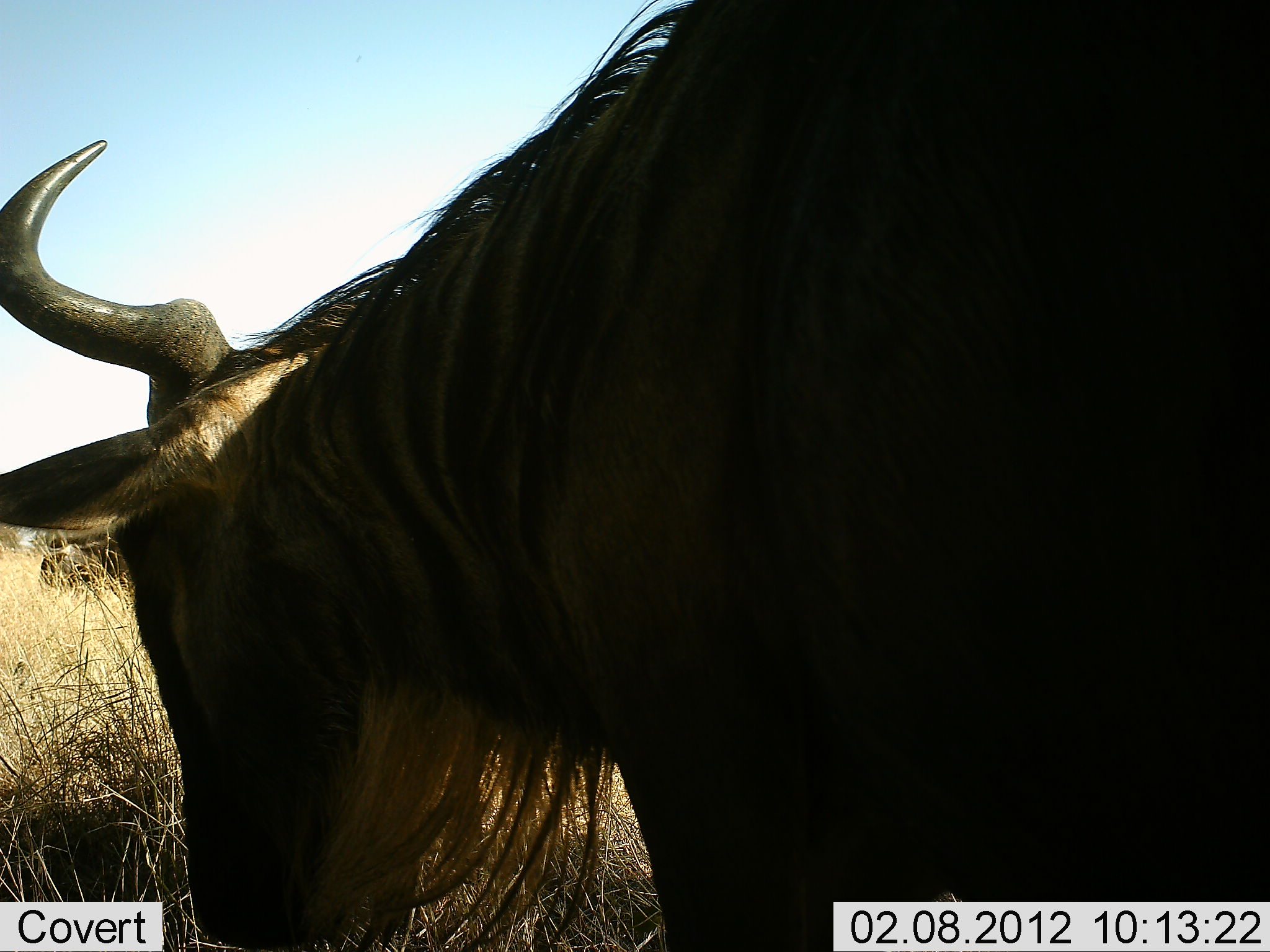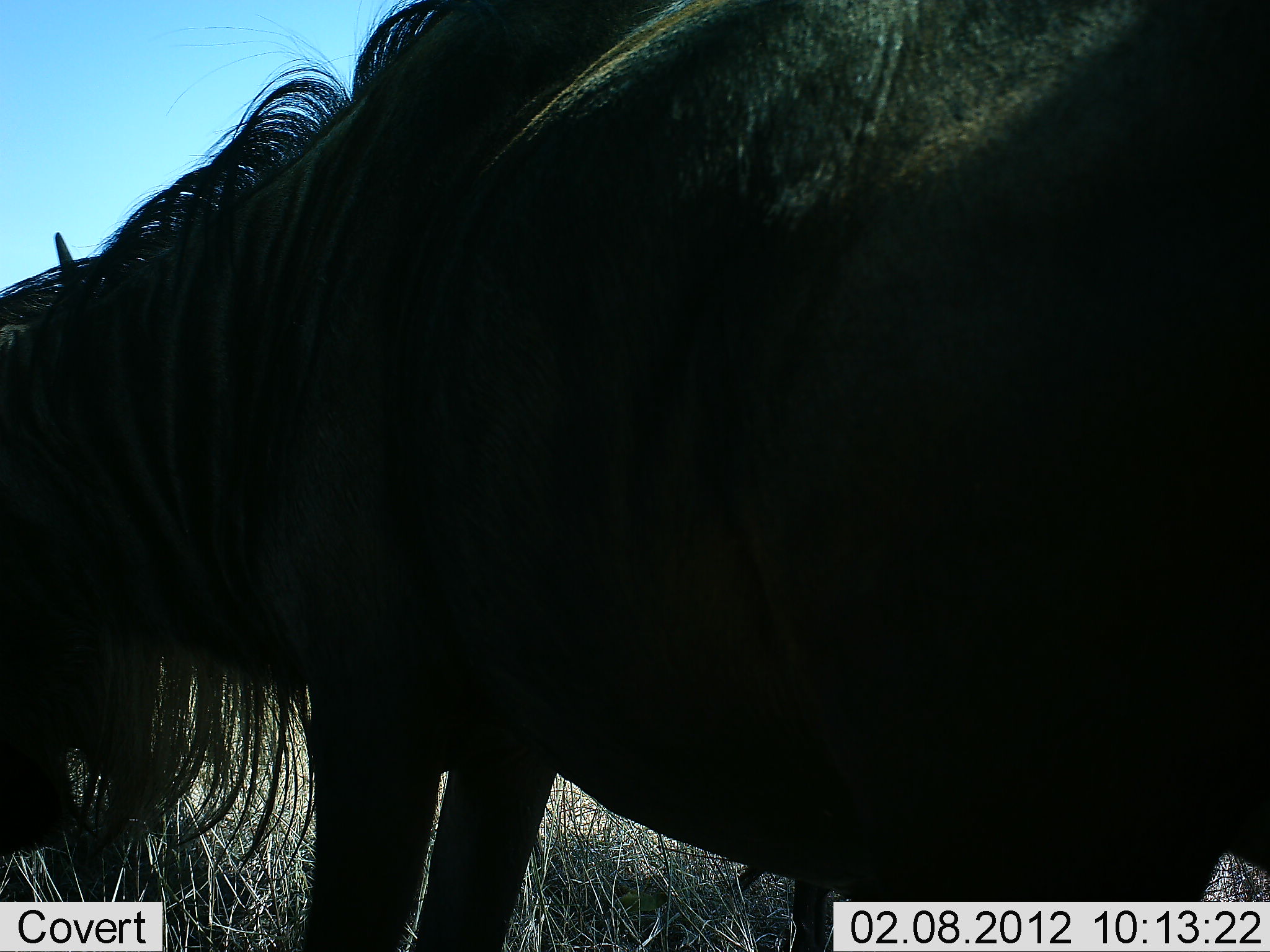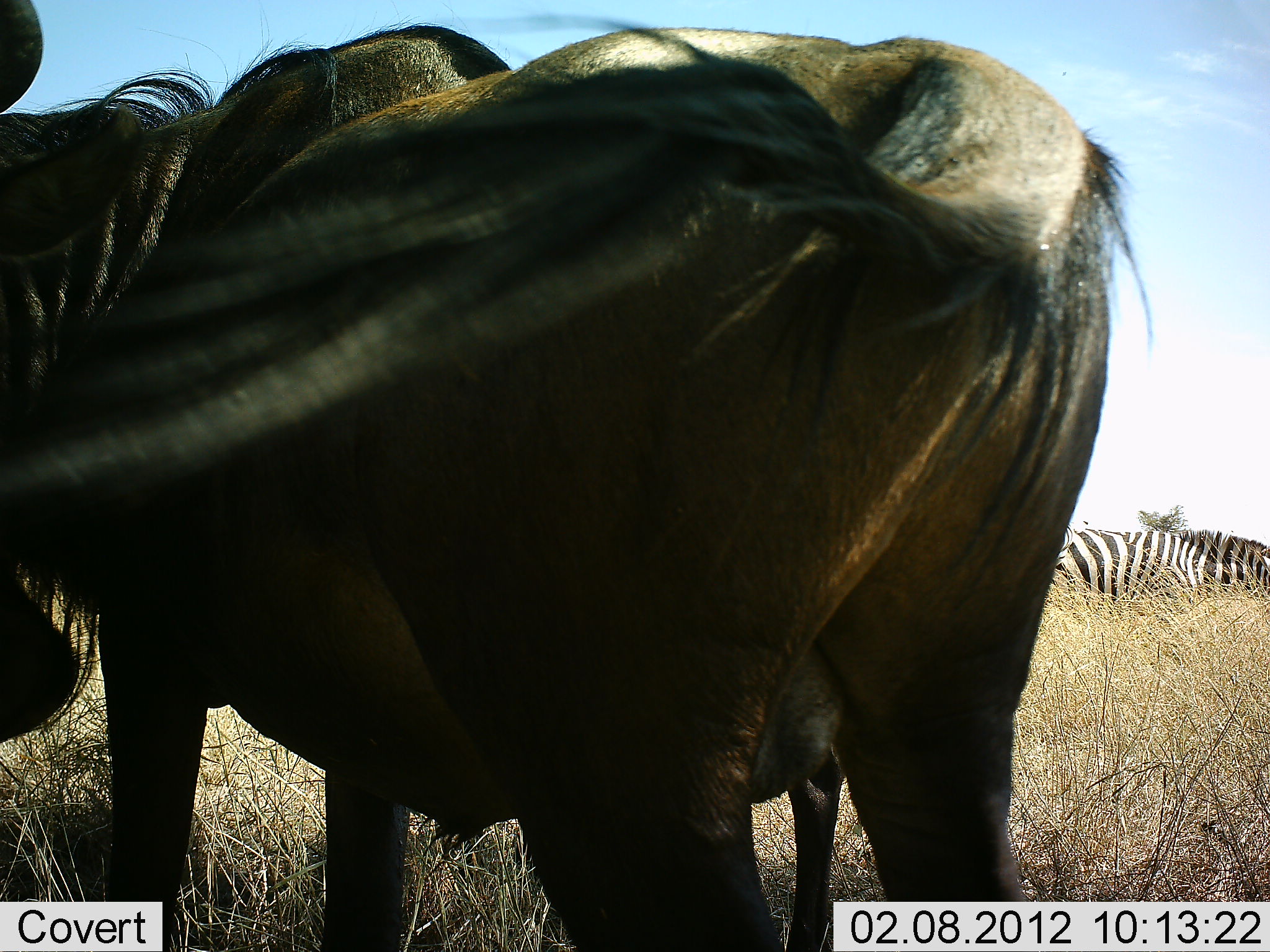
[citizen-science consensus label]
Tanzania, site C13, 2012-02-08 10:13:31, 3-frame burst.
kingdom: Animalia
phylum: Chordata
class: Mammalia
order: Artiodactyla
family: Bovidae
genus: Connochaetes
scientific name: Connochaetes taurinus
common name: blue wildebeest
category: wildebeest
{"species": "wildebeest (blue wildebeest) (Connochaetes taurinus)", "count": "1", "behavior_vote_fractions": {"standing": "39%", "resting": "4%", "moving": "54%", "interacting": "0%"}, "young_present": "0%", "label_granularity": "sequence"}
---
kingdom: Animalia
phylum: Chordata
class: Mammalia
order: Perissodactyla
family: Equidae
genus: Equus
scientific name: Equus quagga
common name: plains zebra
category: zebra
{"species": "zebra (plains zebra) (Equus quagga)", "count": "1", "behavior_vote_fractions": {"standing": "57%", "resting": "0%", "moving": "5%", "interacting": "0%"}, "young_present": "0%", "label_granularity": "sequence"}